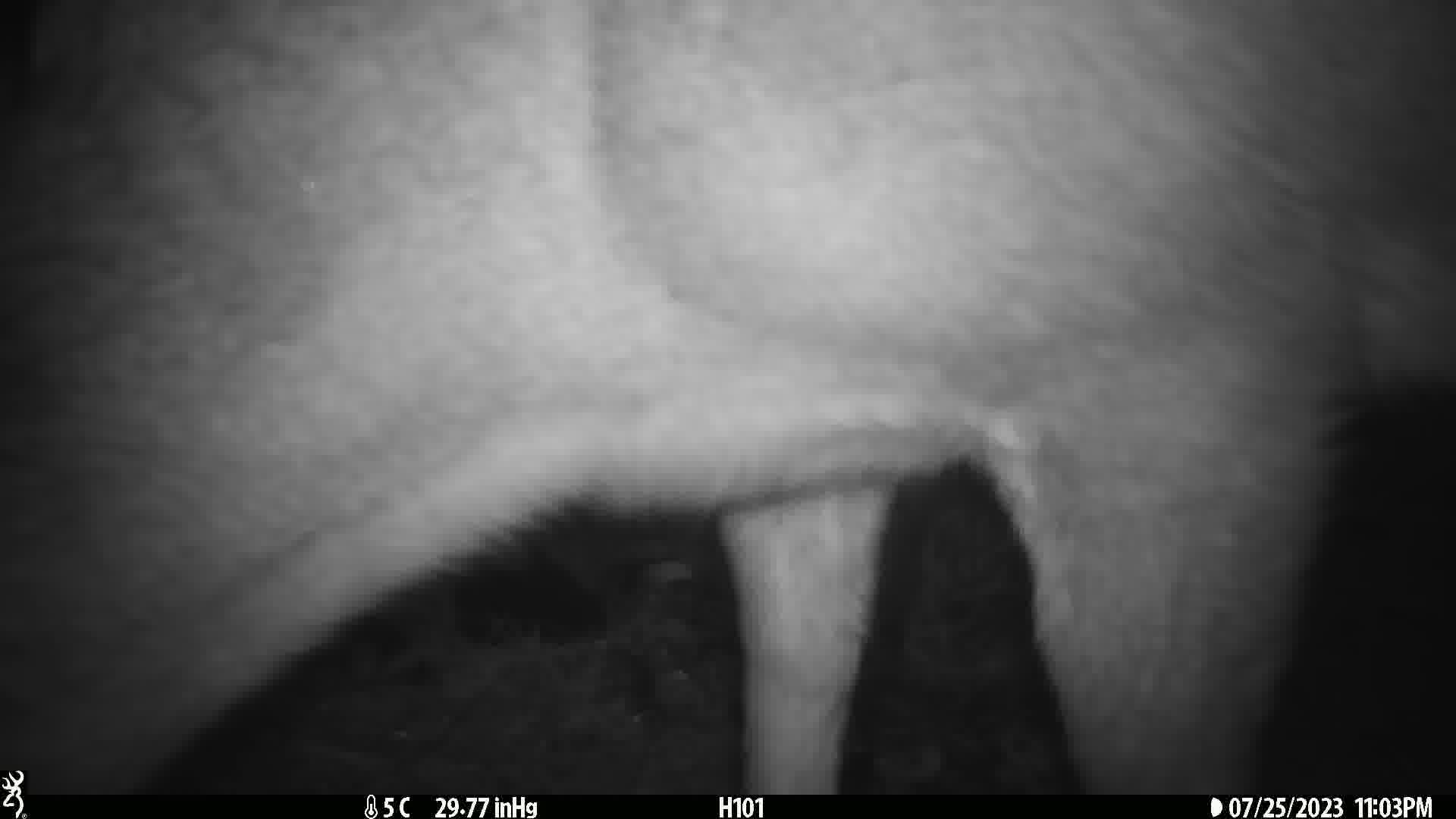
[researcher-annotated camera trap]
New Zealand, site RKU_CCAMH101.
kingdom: Animalia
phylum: Chordata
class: Mammalia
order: Artiodactyla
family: Cervidae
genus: Odocoileus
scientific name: Odocoileus virginianus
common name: white-tailed deer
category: white tailed deer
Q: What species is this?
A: White tailed deer (white-tailed deer) (Odocoileus virginianus).